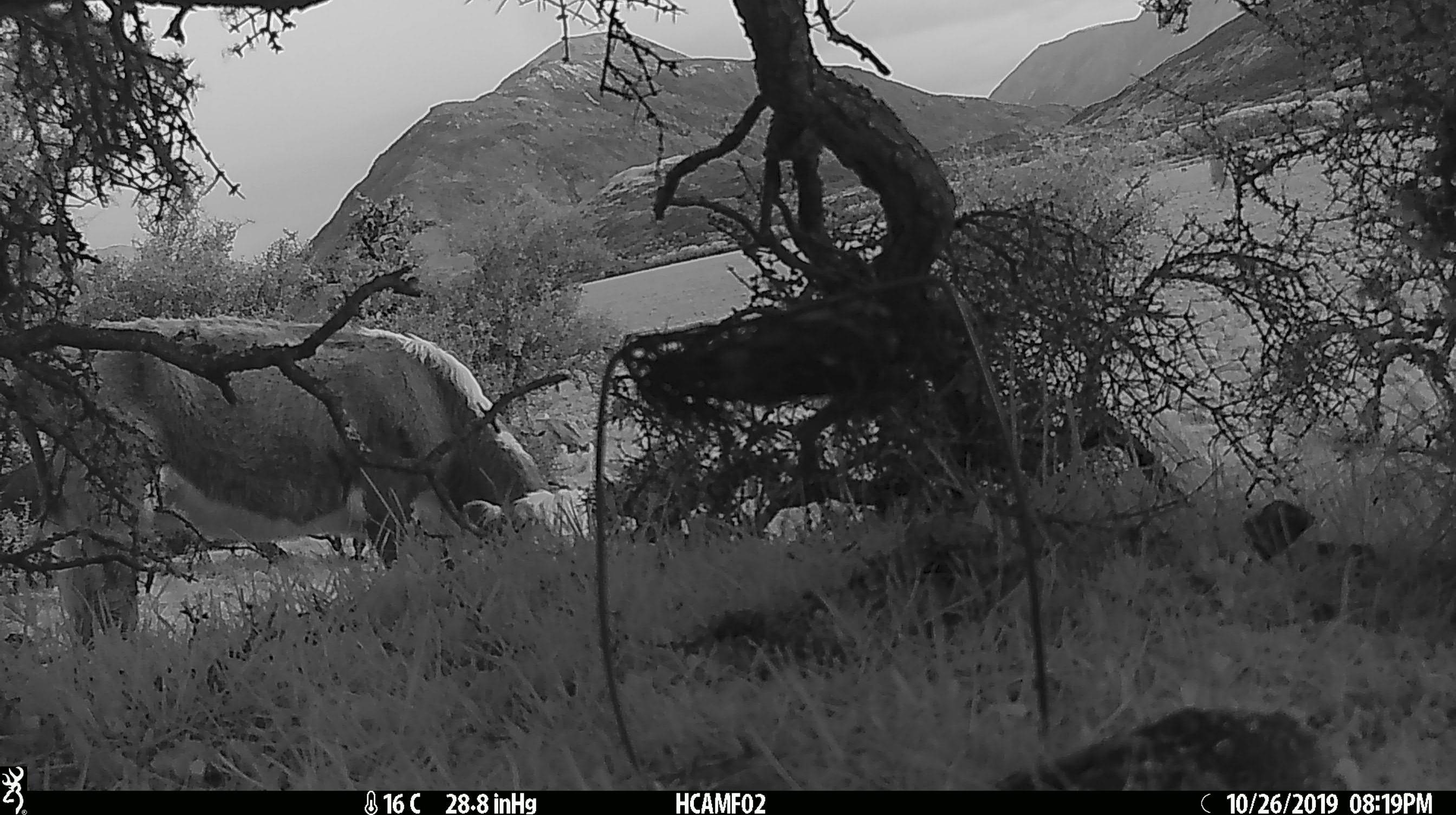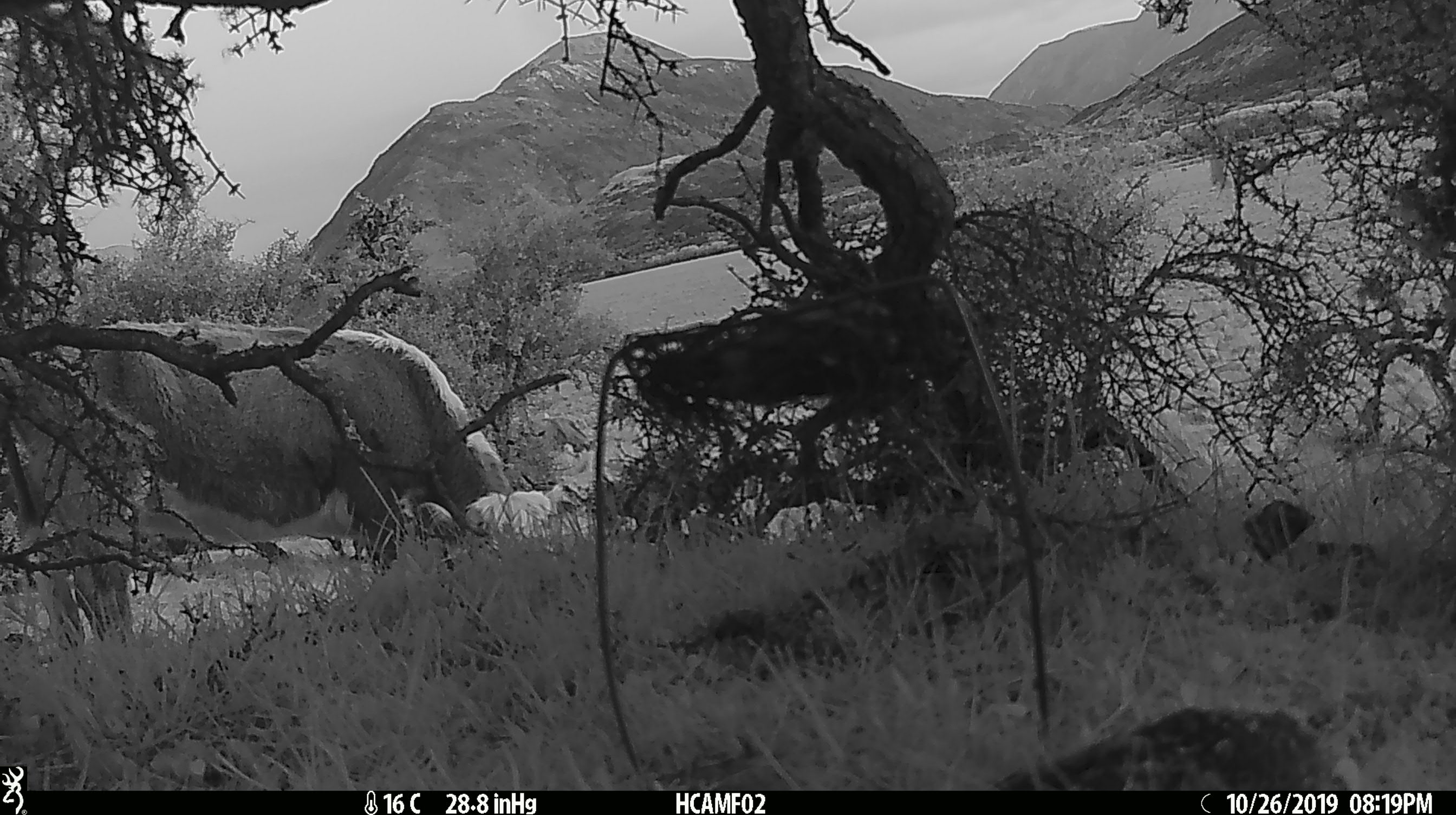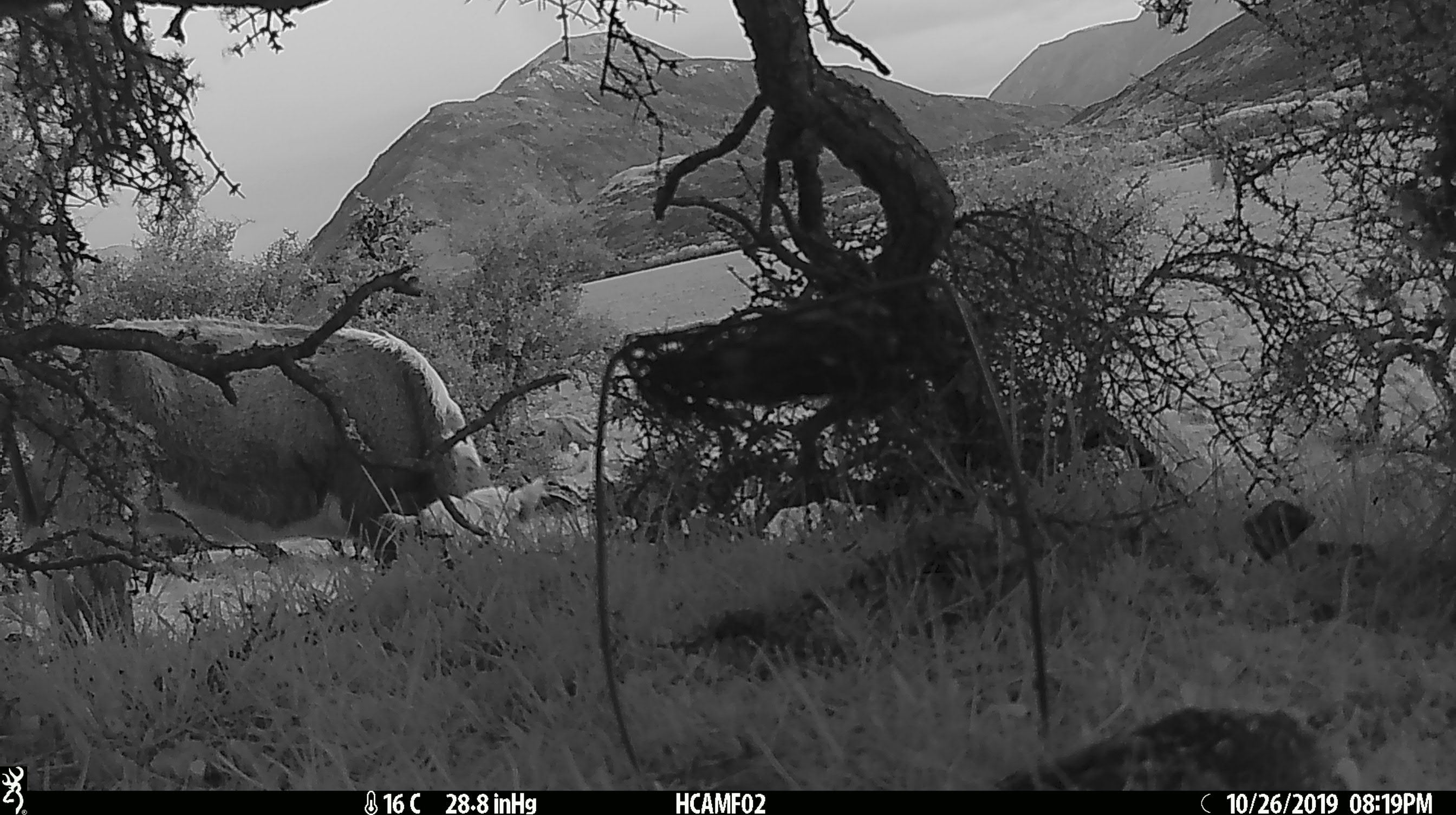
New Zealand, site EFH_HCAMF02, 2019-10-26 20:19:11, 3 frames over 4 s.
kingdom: Animalia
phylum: Chordata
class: Mammalia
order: Artiodactyla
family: Bovidae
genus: Bos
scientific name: Bos taurus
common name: domestic cow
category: cow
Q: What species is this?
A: Cow (domestic cow) (Bos taurus).